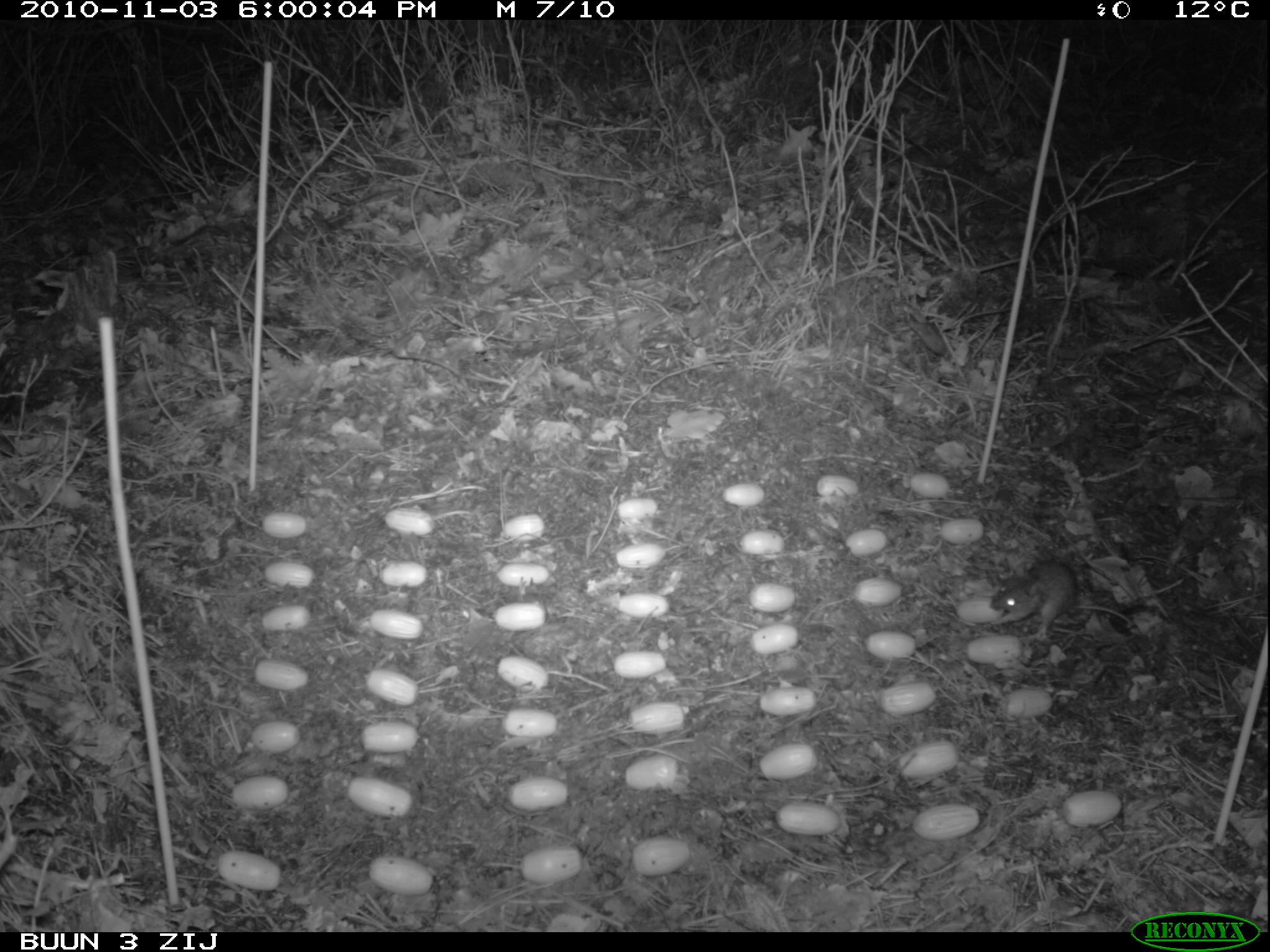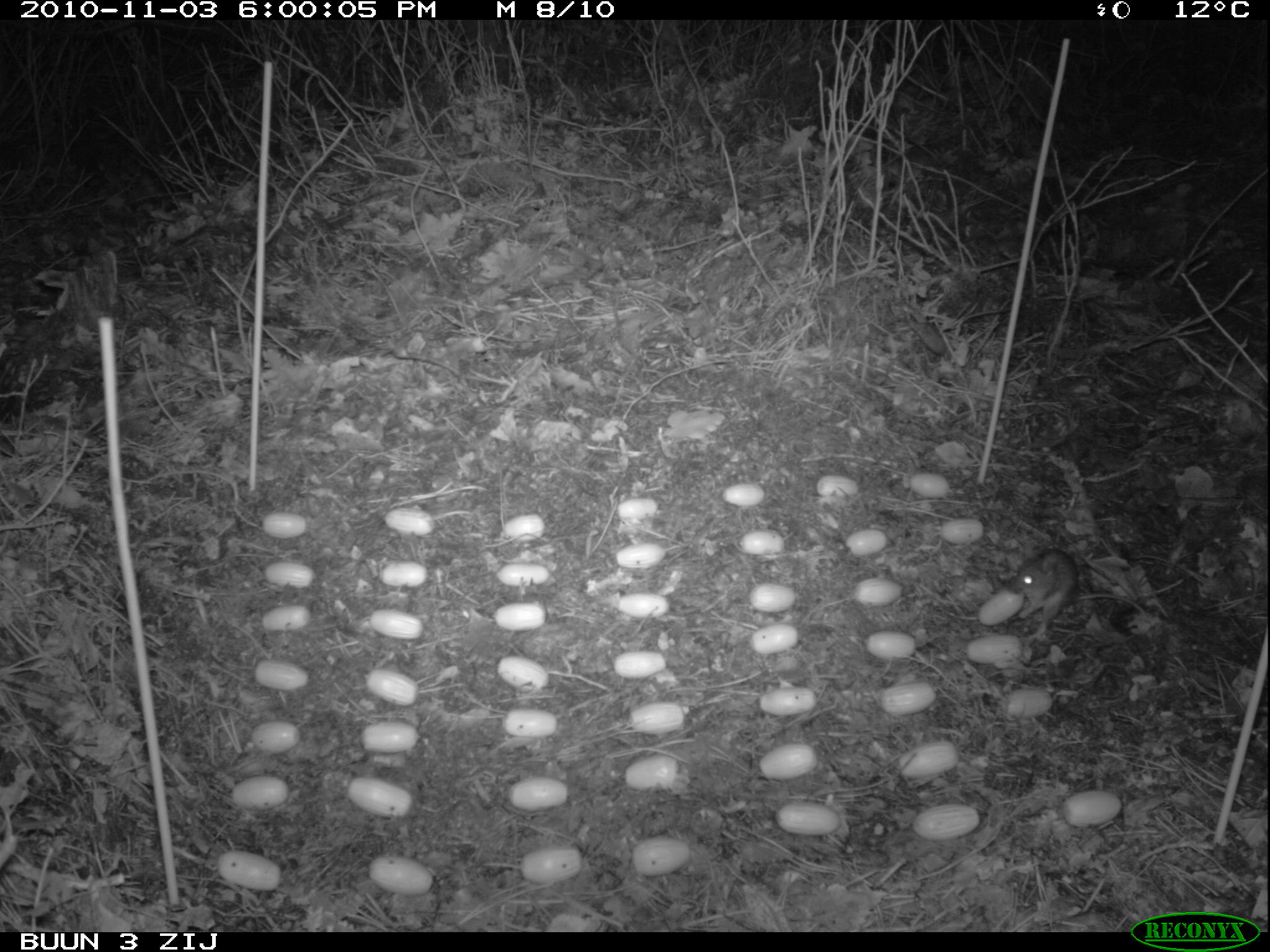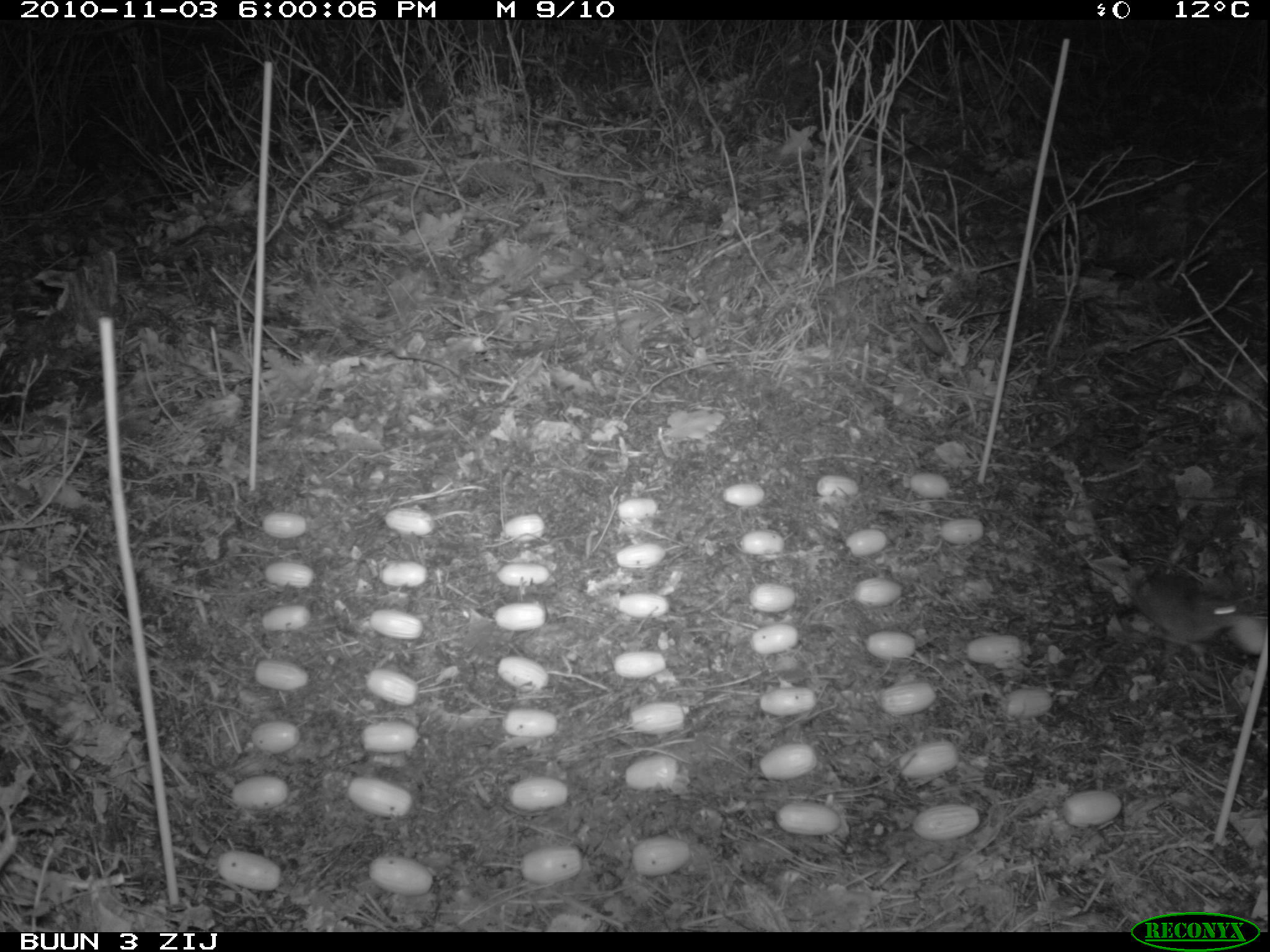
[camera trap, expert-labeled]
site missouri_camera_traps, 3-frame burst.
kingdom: Animalia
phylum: Chordata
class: Mammalia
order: Rodentia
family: Muridae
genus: Apodemus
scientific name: Apodemus sylvaticus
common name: wood mouse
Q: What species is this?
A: Wood mouse (Apodemus sylvaticus).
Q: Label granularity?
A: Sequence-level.